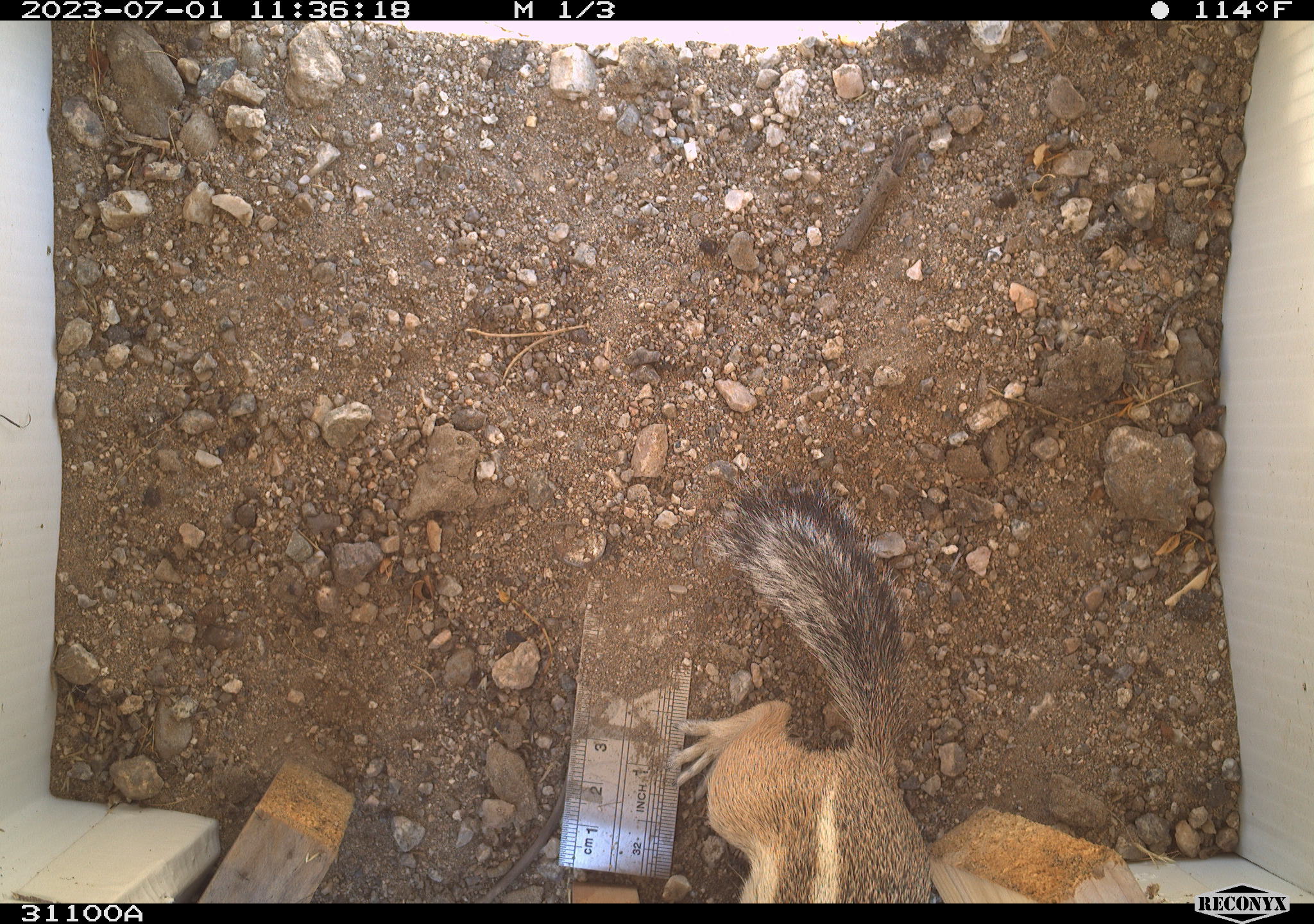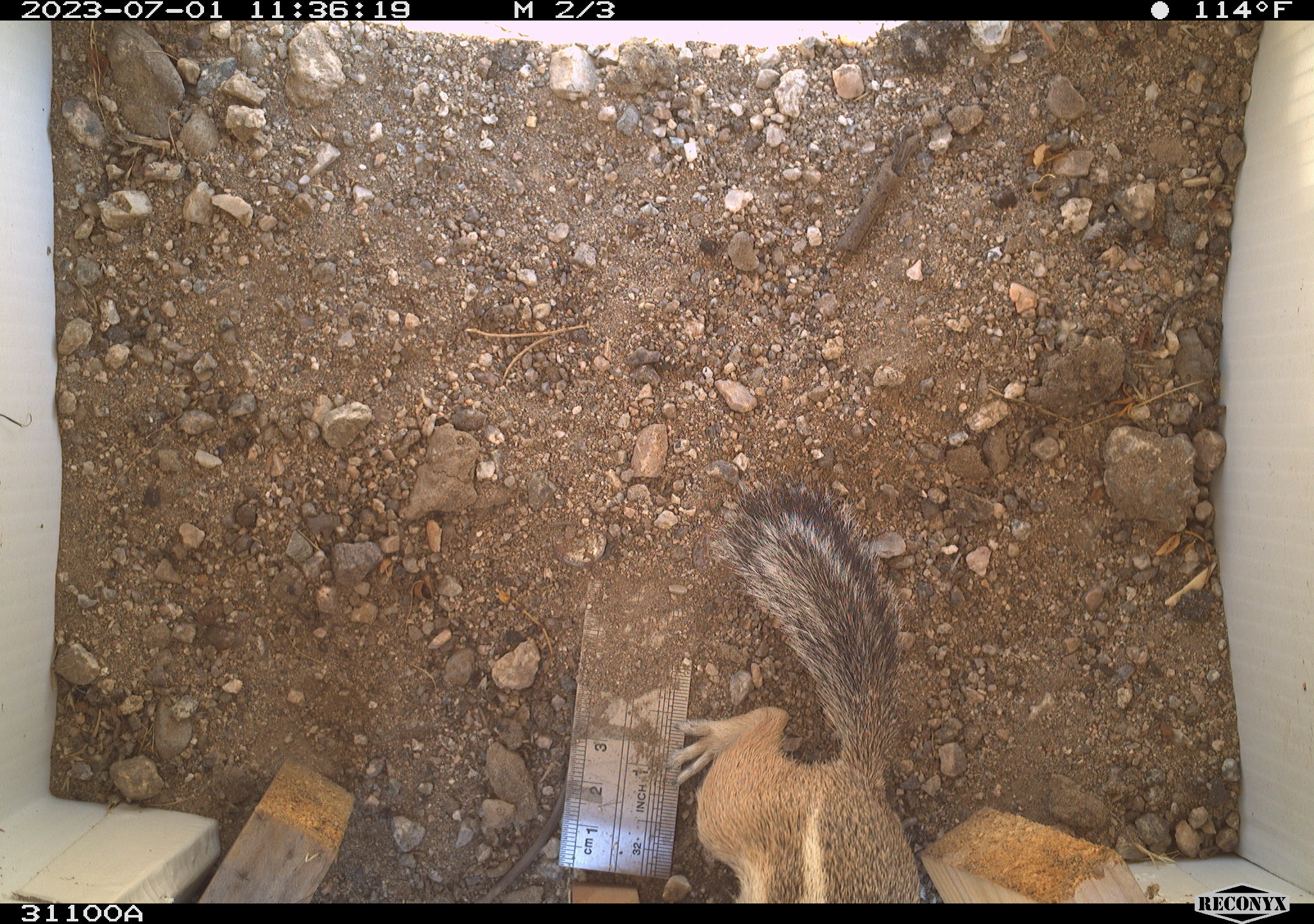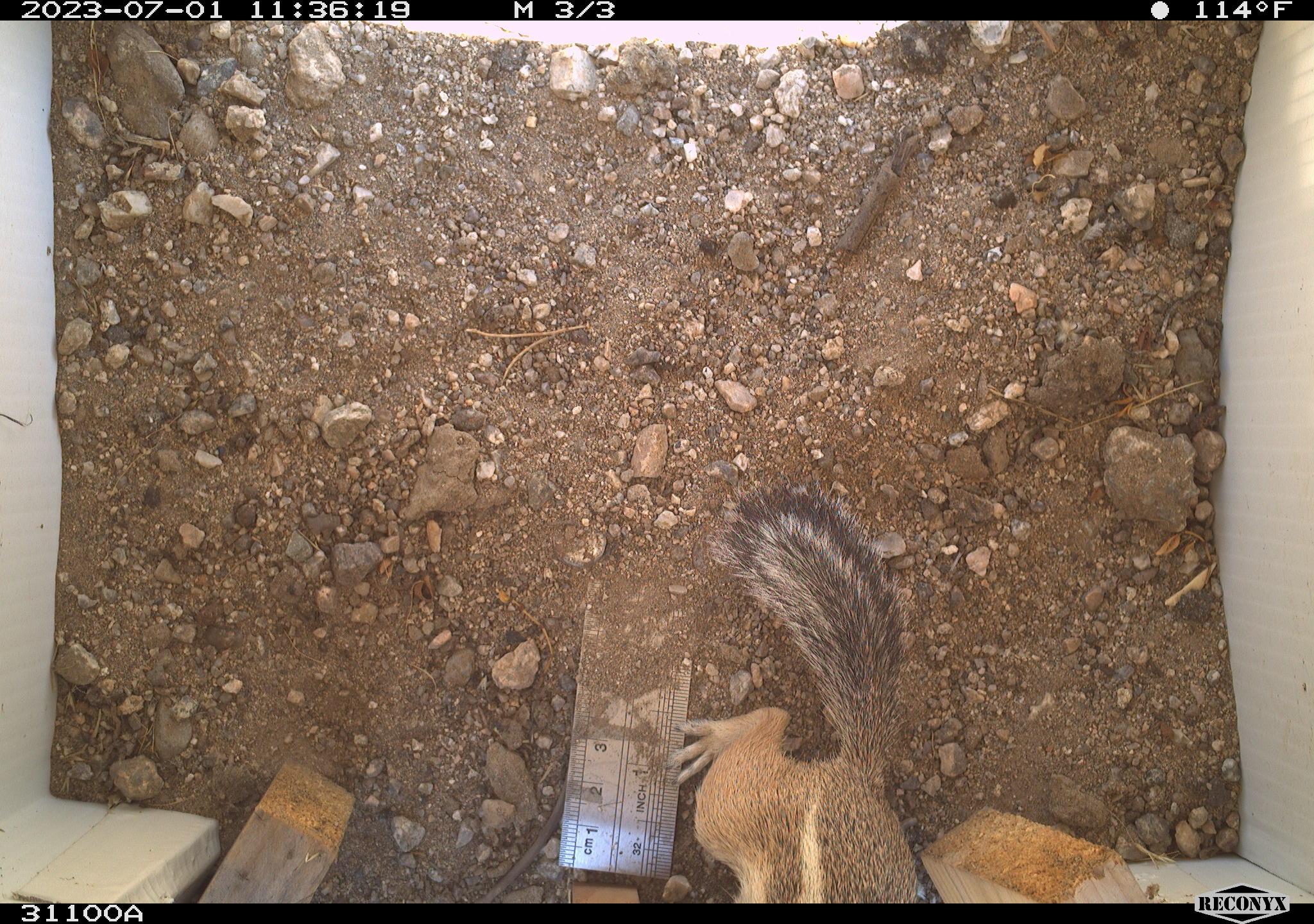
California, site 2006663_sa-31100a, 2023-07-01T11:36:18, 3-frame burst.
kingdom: Animalia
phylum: Chordata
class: Mammalia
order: Rodentia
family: Sciuridae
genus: Ammospermophilus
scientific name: Ammospermophilus leucurus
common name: white-tailed antelope squirrel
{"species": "white-tailed antelope squirrel (Ammospermophilus leucurus)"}